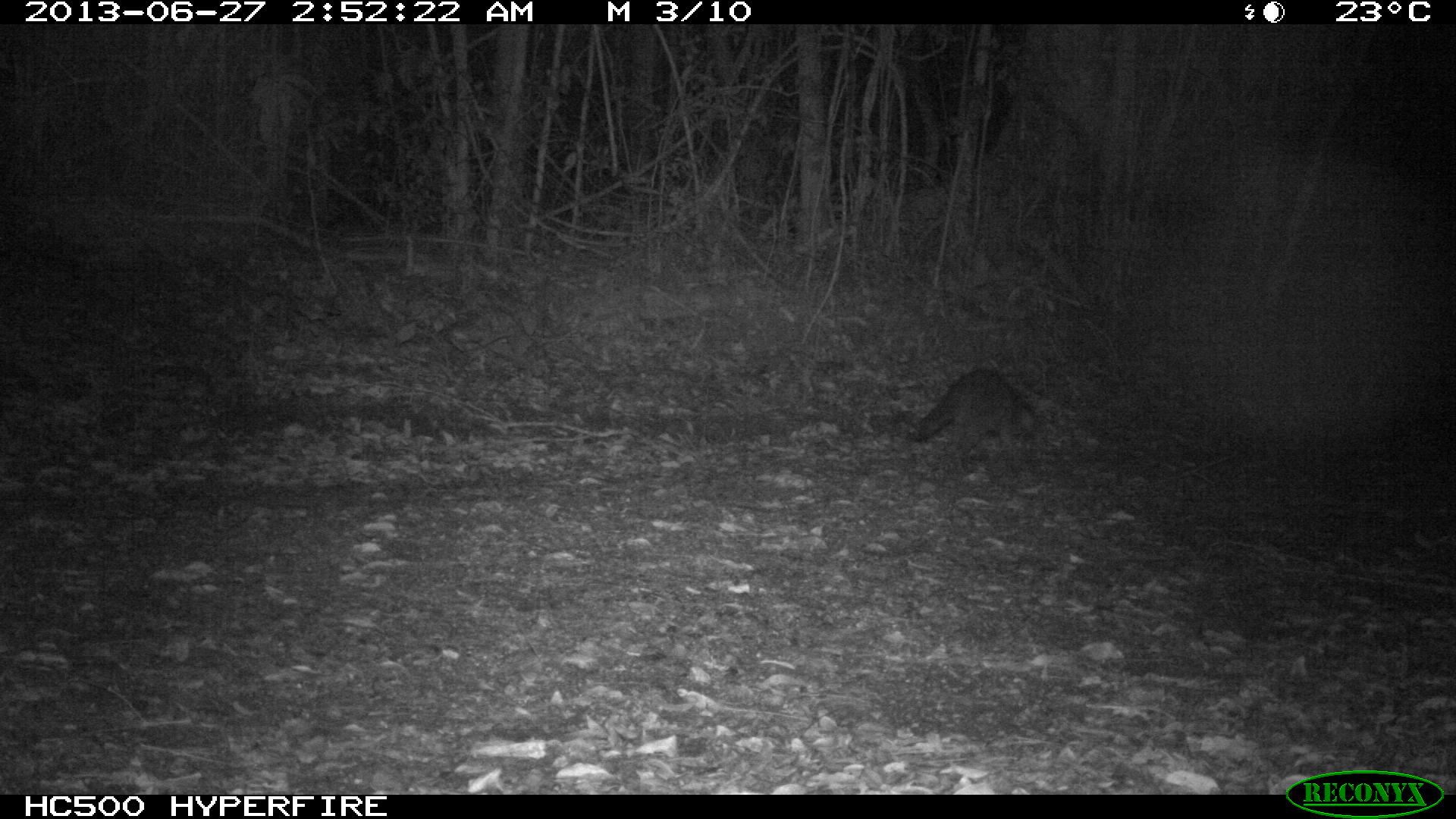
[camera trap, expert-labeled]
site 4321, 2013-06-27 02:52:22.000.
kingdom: Animalia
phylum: Chordata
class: Mammalia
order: Carnivora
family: Procyonidae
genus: Procyon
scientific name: Procyon lotor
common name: common raccoon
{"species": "Procyon lotor (common raccoon)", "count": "1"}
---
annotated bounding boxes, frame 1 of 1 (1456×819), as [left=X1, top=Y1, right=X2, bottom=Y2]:
procyon lotor: [left=910, top=367, right=1049, bottom=477]